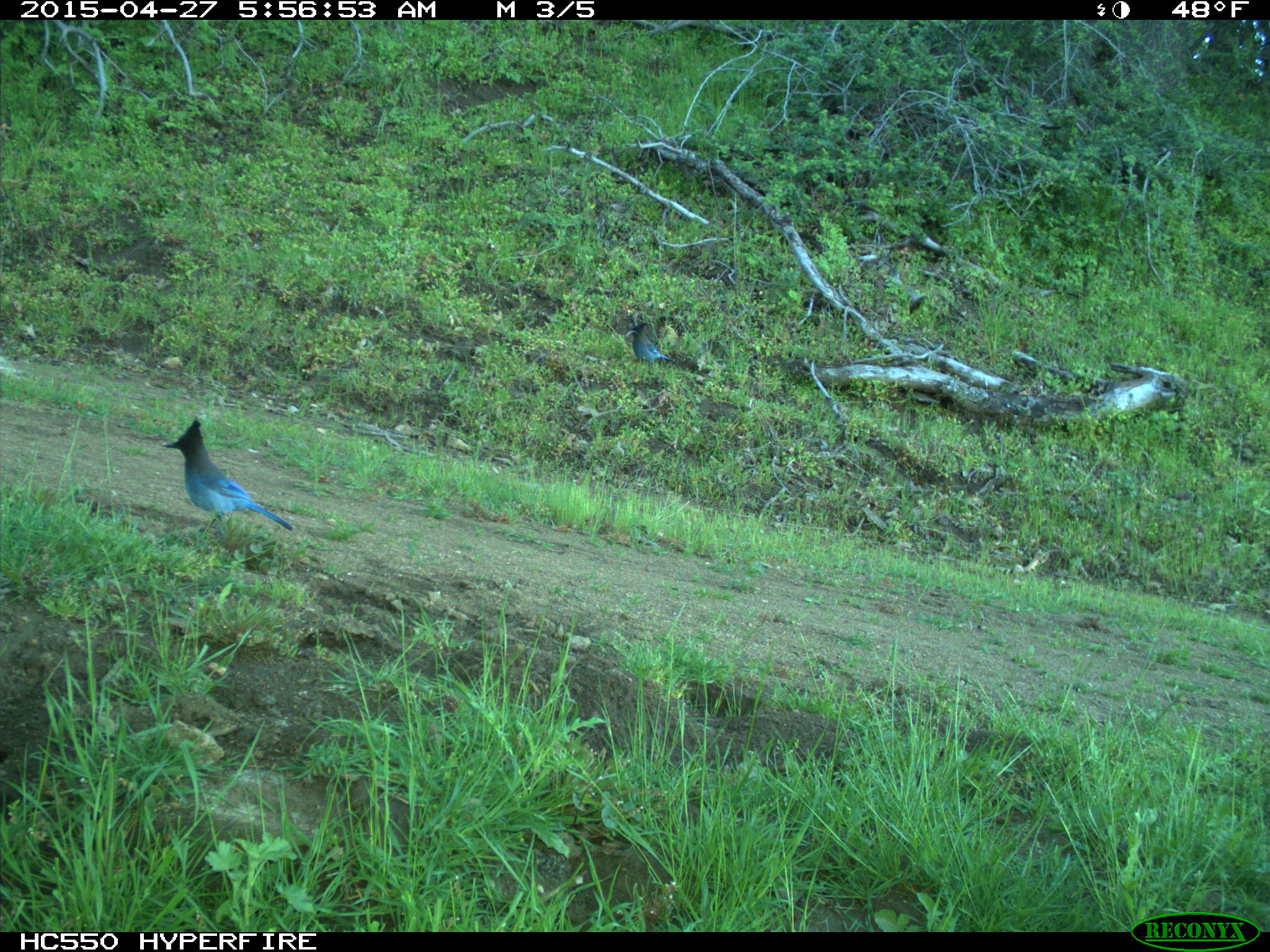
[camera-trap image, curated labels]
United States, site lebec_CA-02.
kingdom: Animalia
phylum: Chordata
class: Aves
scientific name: Aves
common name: birds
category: unidentified bird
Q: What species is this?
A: Unidentified bird (birds) (Aves).